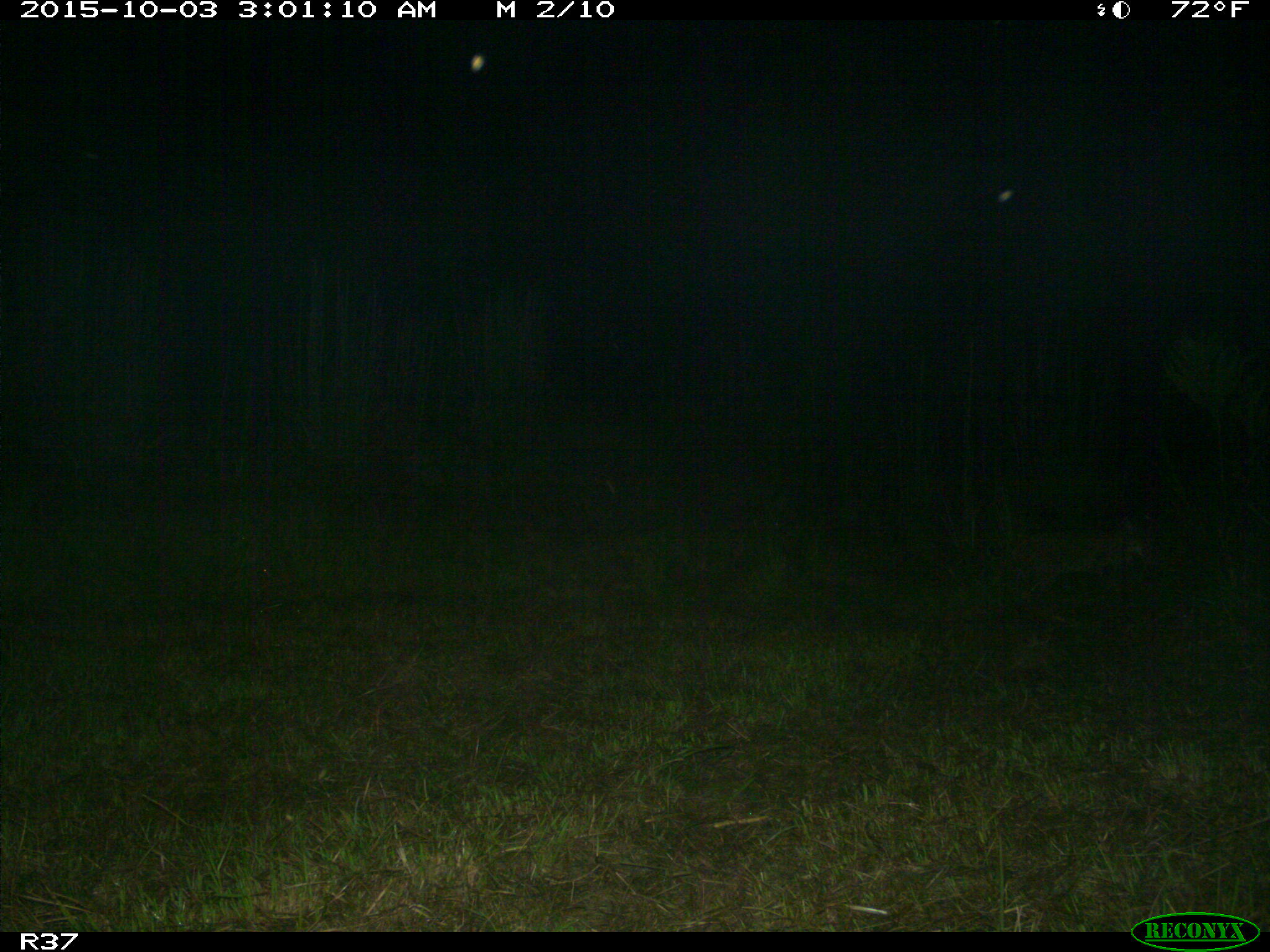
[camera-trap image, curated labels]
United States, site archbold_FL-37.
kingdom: Animalia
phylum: Chordata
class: Mammalia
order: Carnivora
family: Felidae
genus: Lynx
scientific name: Lynx rufus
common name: bobcat